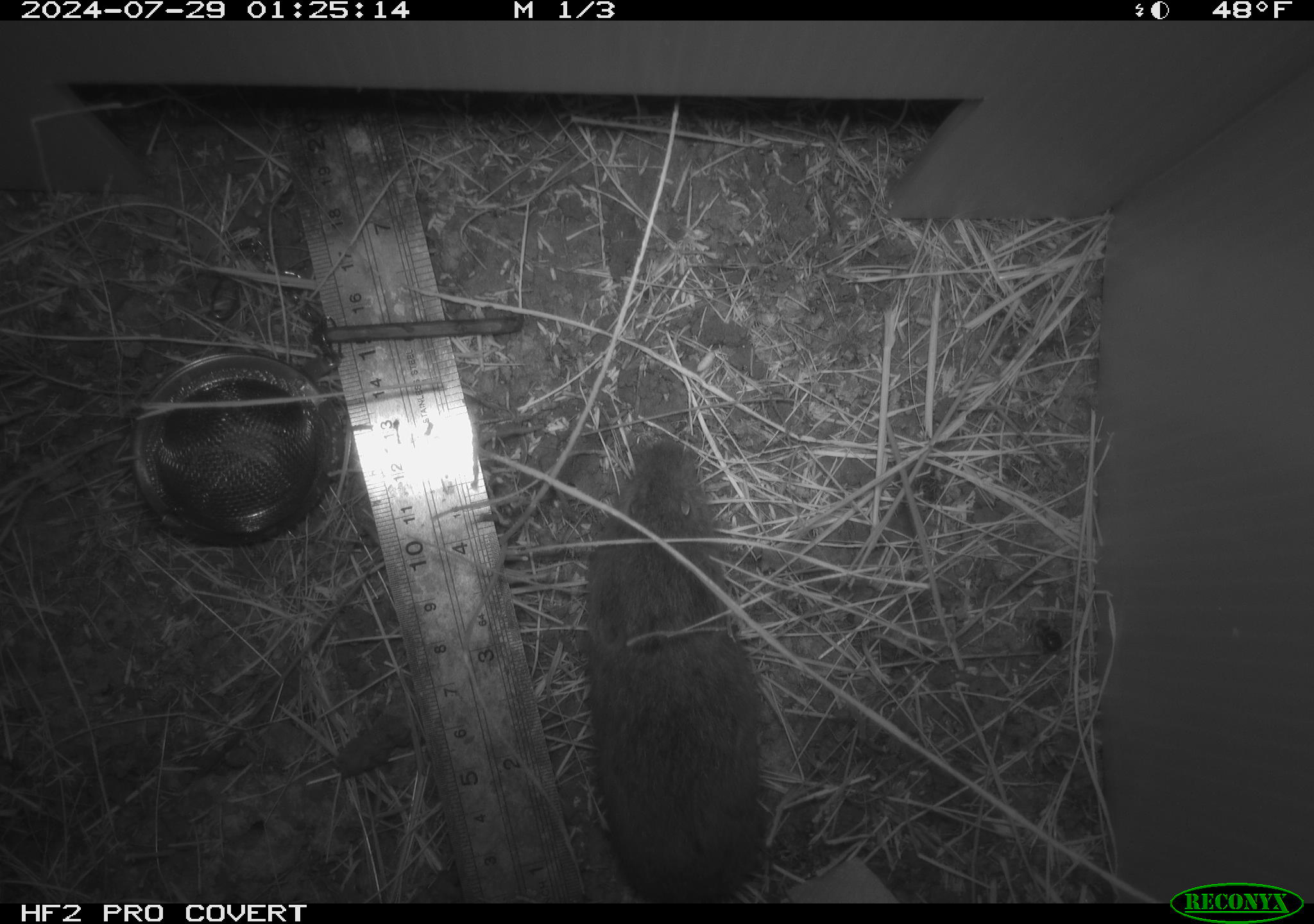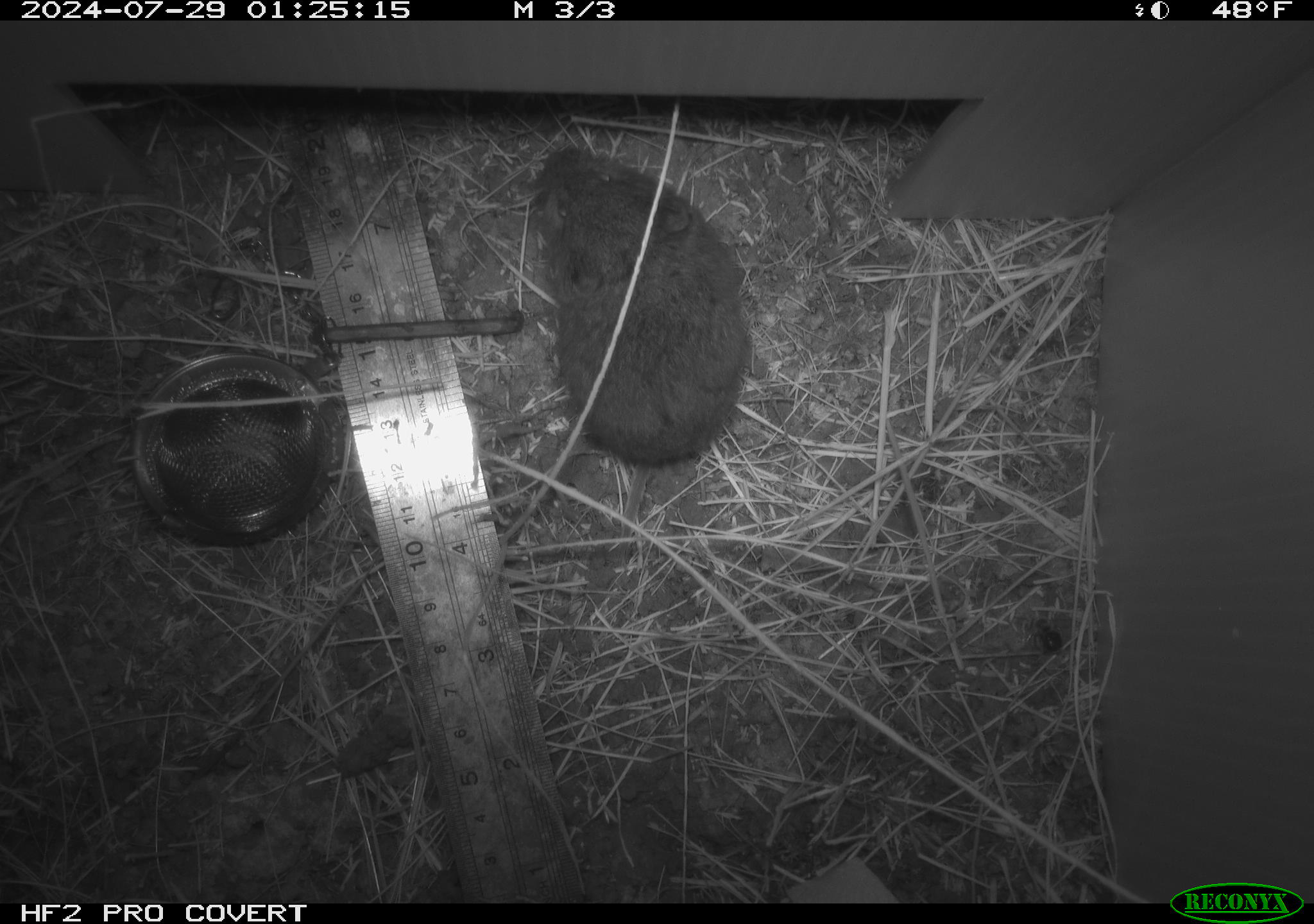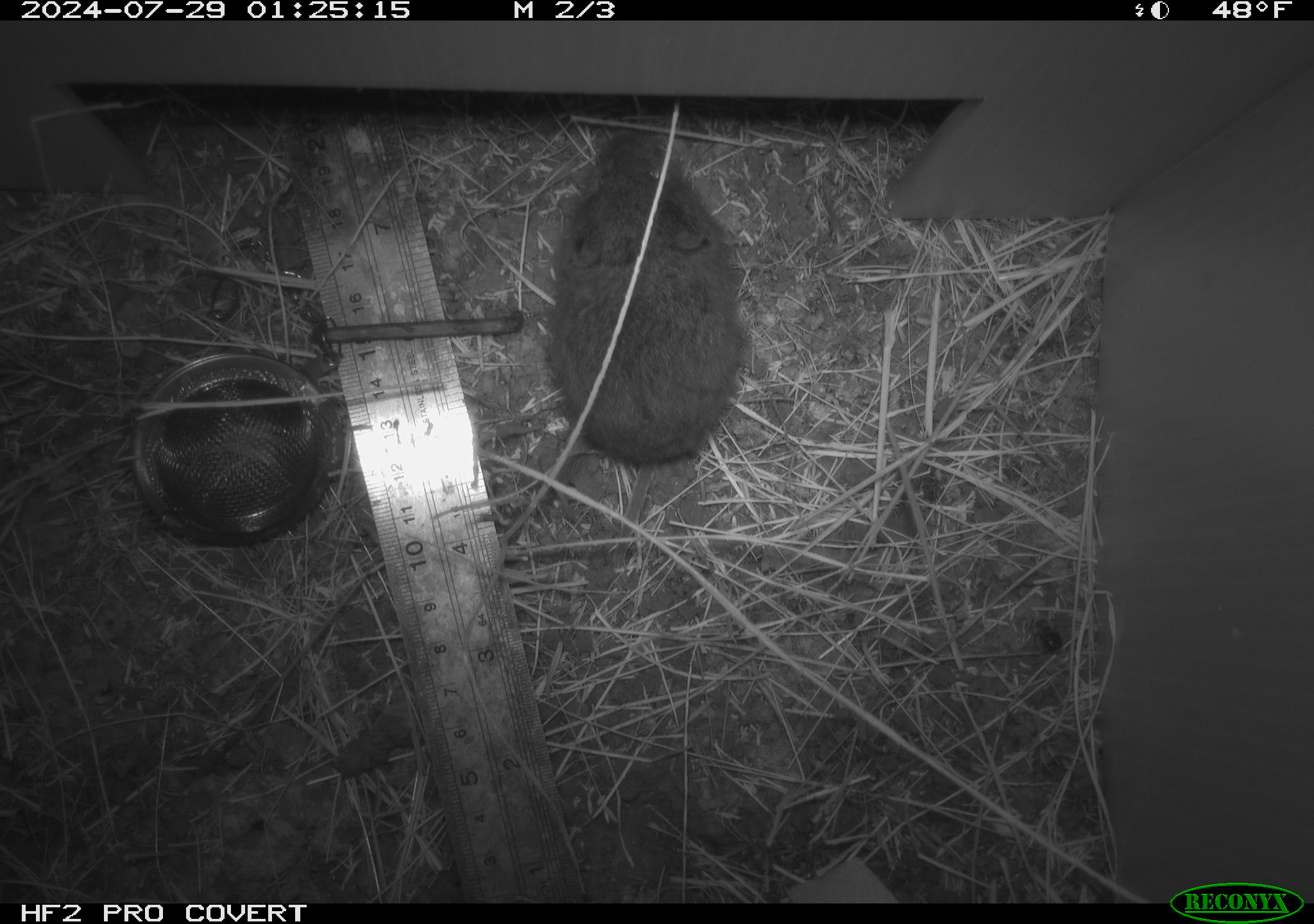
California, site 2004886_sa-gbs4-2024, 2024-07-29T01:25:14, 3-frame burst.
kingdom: Animalia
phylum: Chordata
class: Mammalia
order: Rodentia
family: Cricetidae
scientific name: Arvicolinae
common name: voles, lemmings, and muskrats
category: arvicolinae subfamily